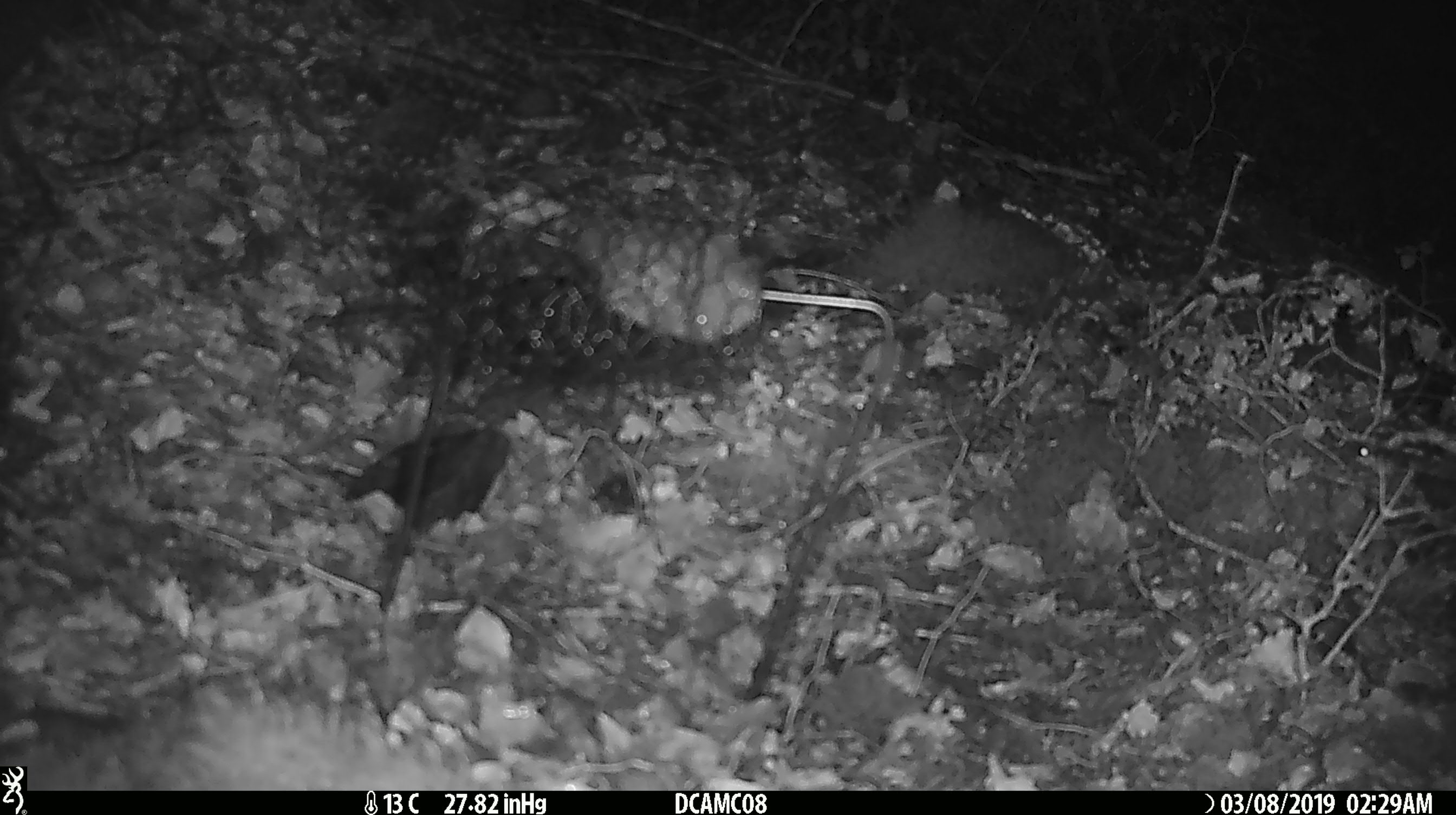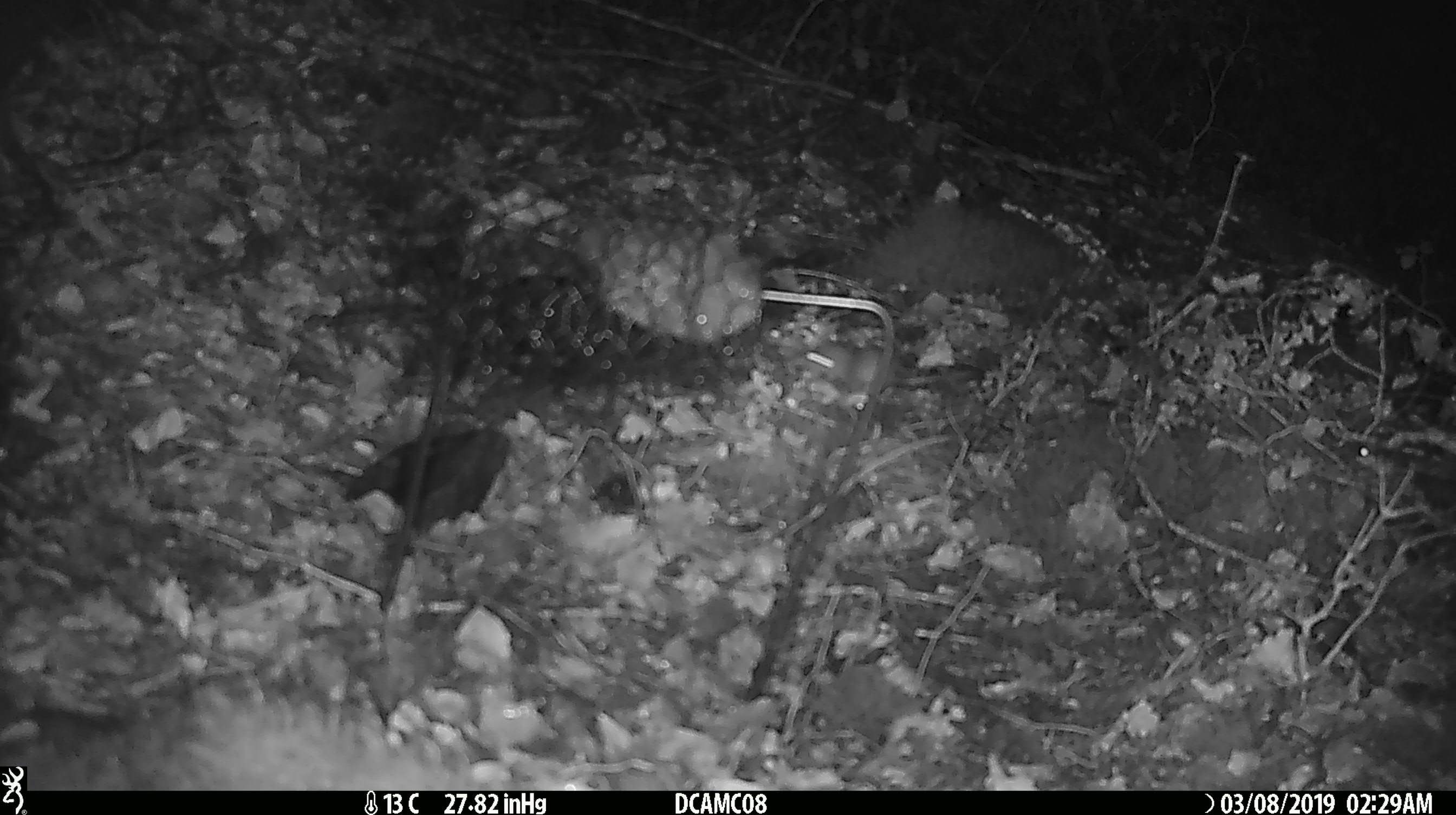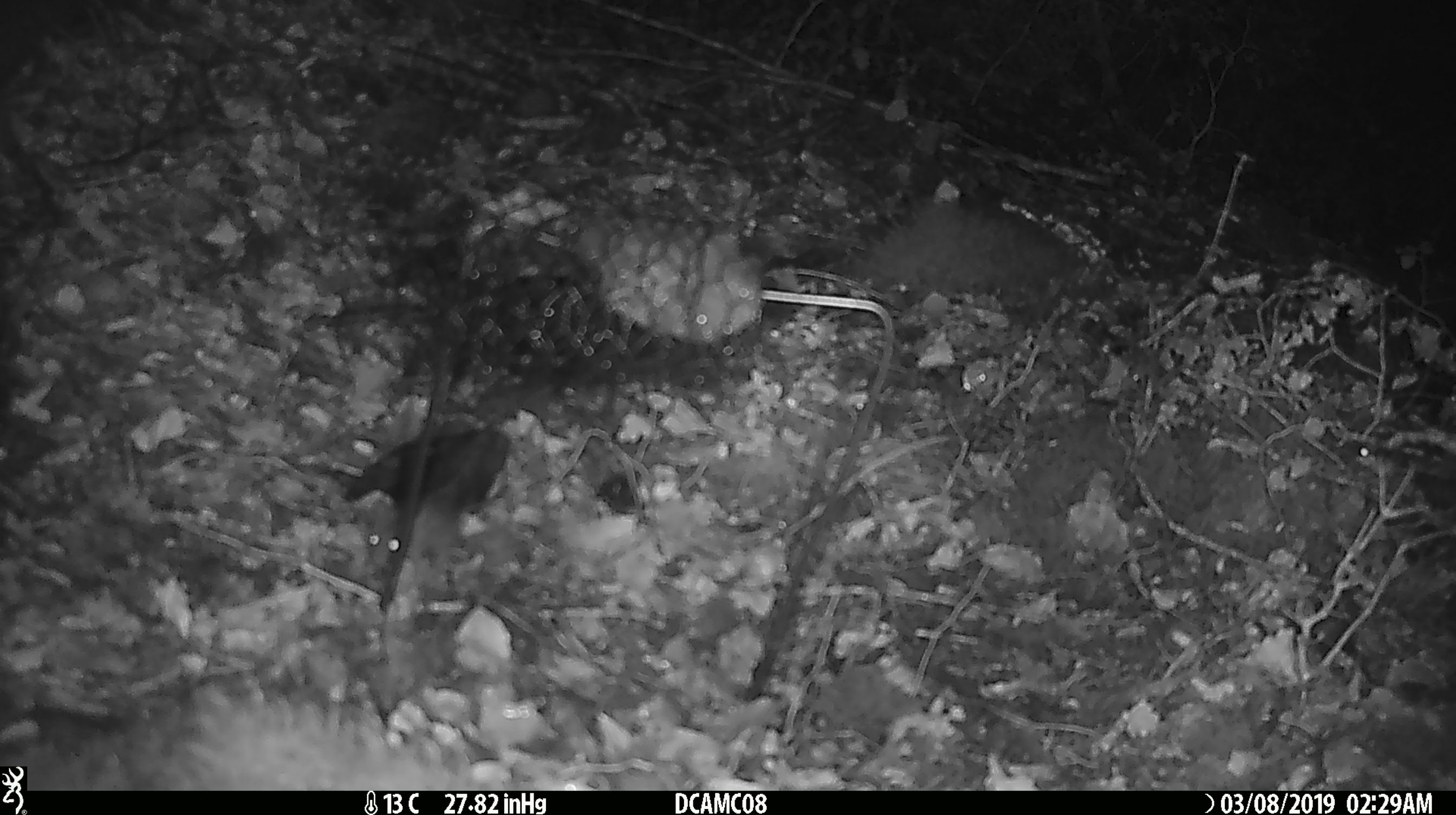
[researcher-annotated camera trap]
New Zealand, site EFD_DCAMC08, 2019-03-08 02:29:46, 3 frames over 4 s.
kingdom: Animalia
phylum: Chordata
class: Mammalia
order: Rodentia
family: Muridae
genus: Mus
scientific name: Mus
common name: mouse